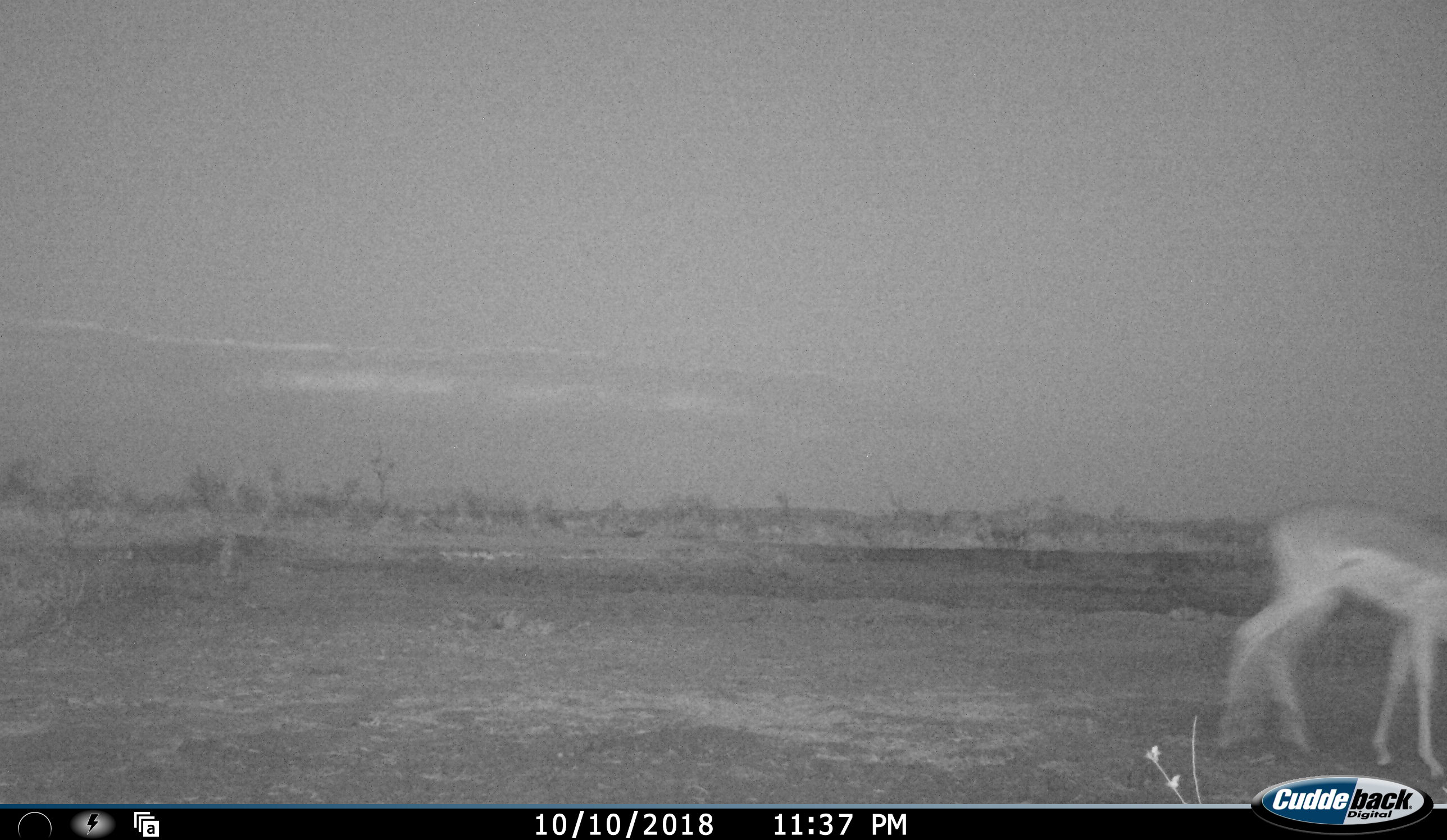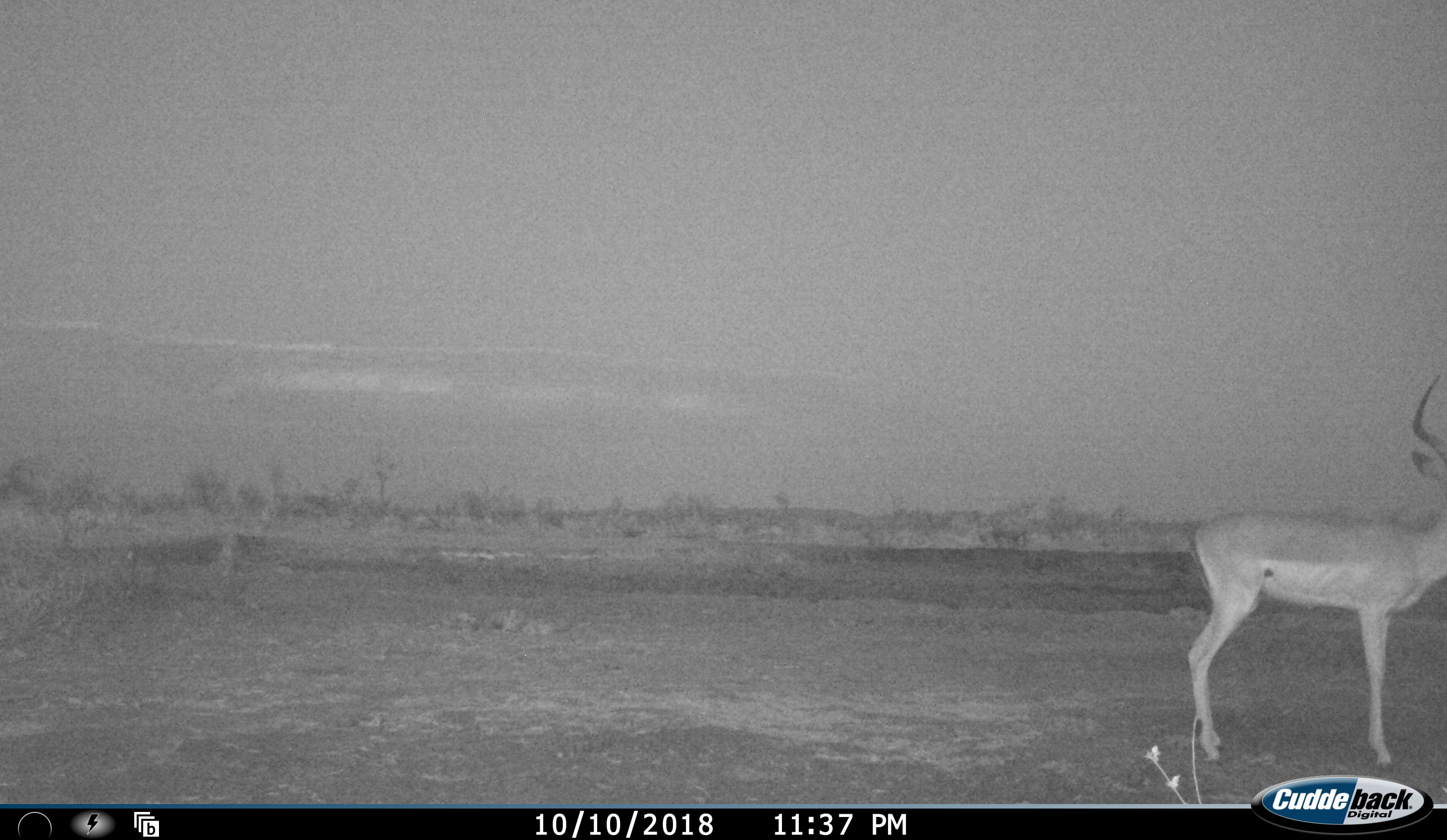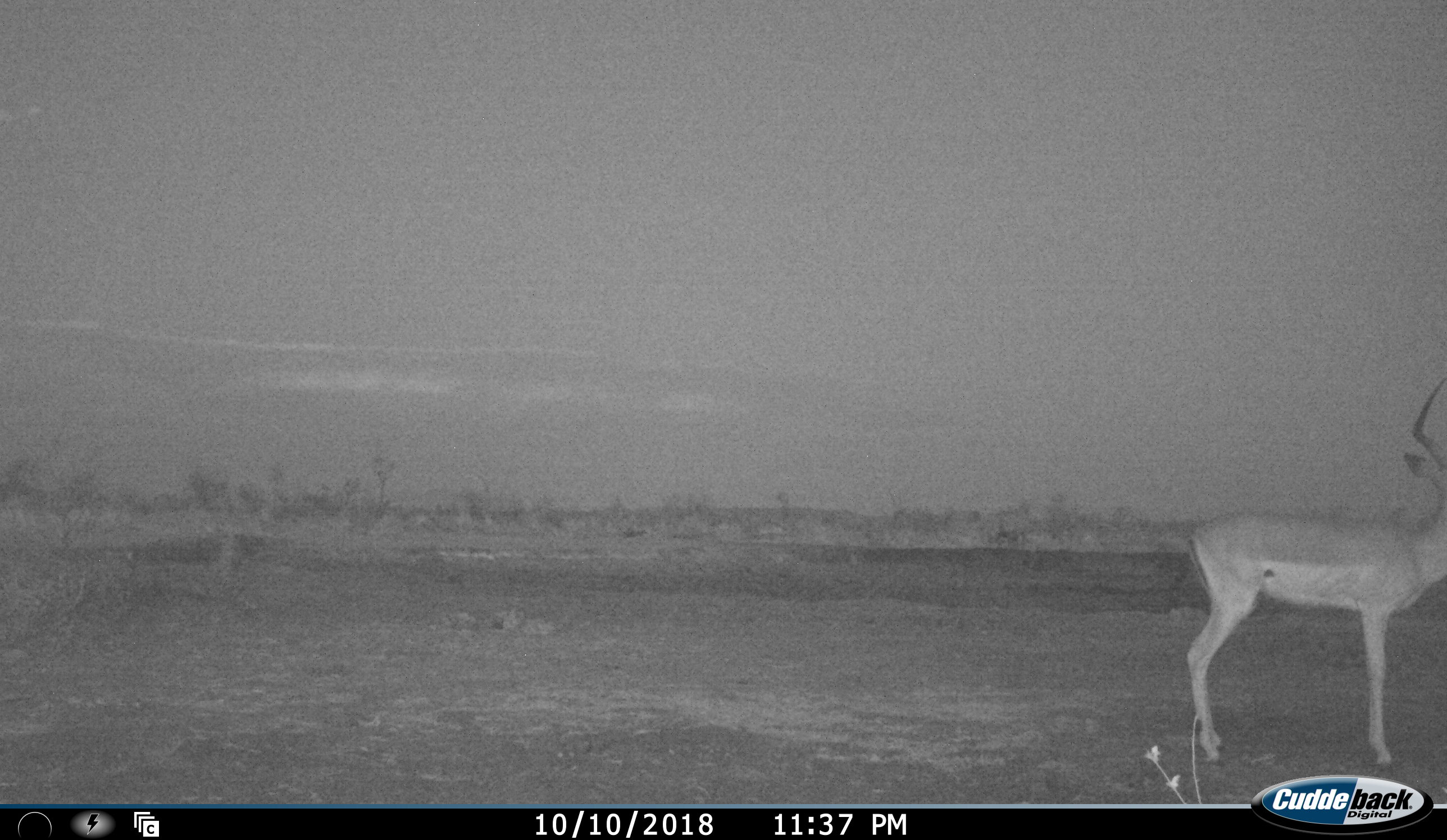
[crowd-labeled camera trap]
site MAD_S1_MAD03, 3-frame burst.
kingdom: Animalia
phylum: Chordata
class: Mammalia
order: Artiodactyla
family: Bovidae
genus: Aepyceros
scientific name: Aepyceros melampus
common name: impala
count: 1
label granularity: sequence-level